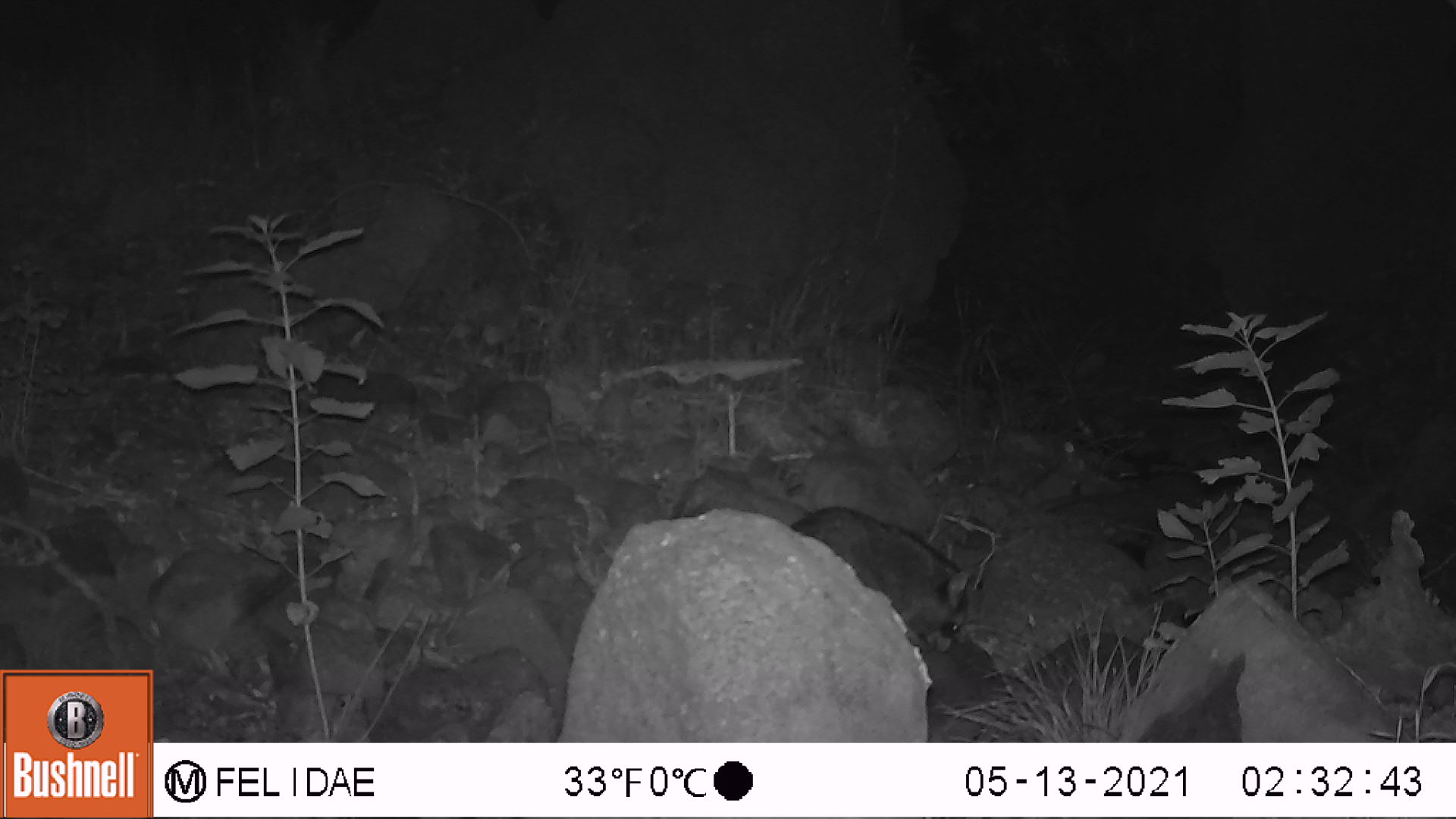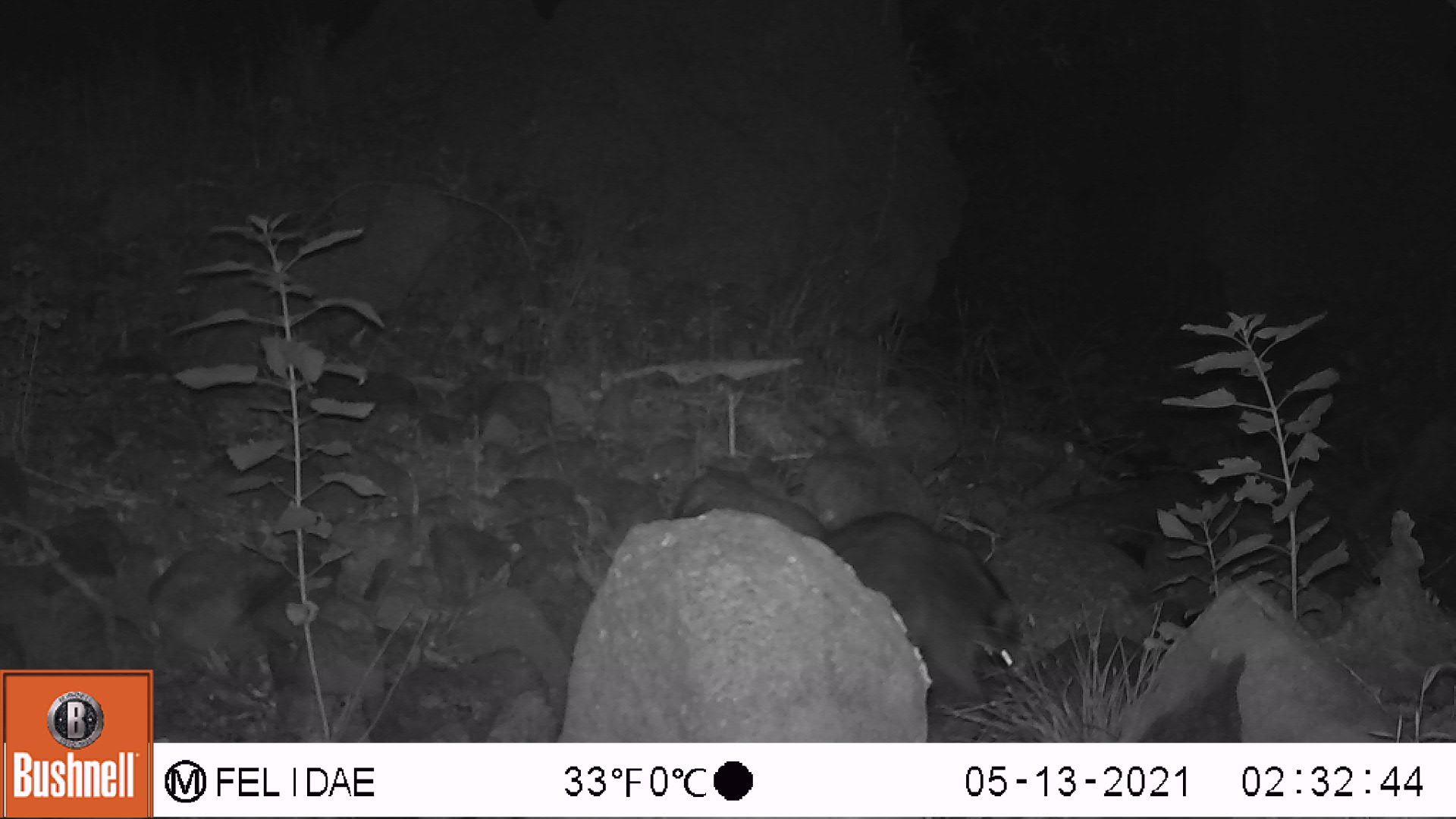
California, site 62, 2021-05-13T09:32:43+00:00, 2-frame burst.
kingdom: Animalia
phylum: Chordata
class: Mammalia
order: Carnivora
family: Procyonidae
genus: Procyon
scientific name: Procyon lotor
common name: raccoon